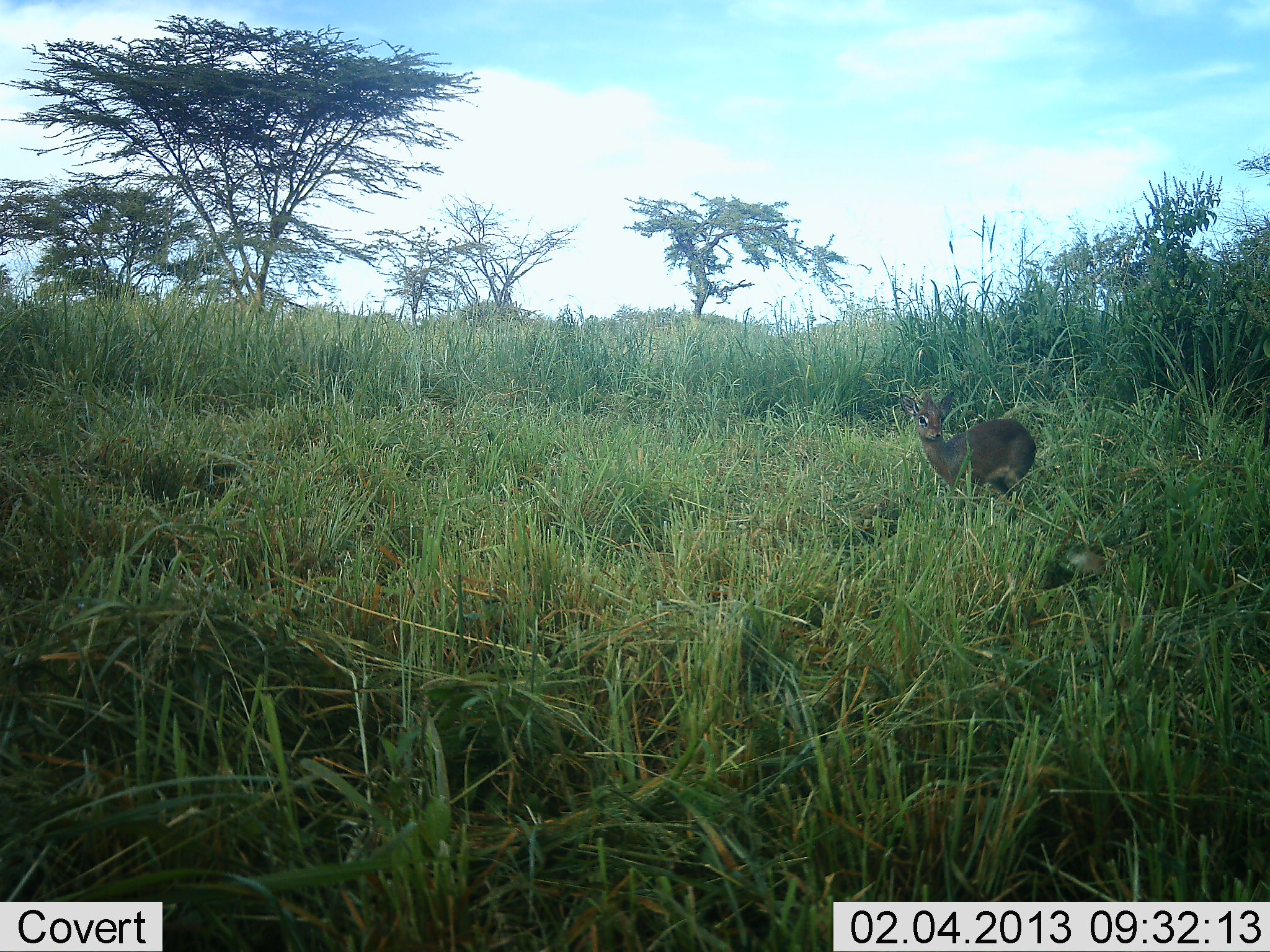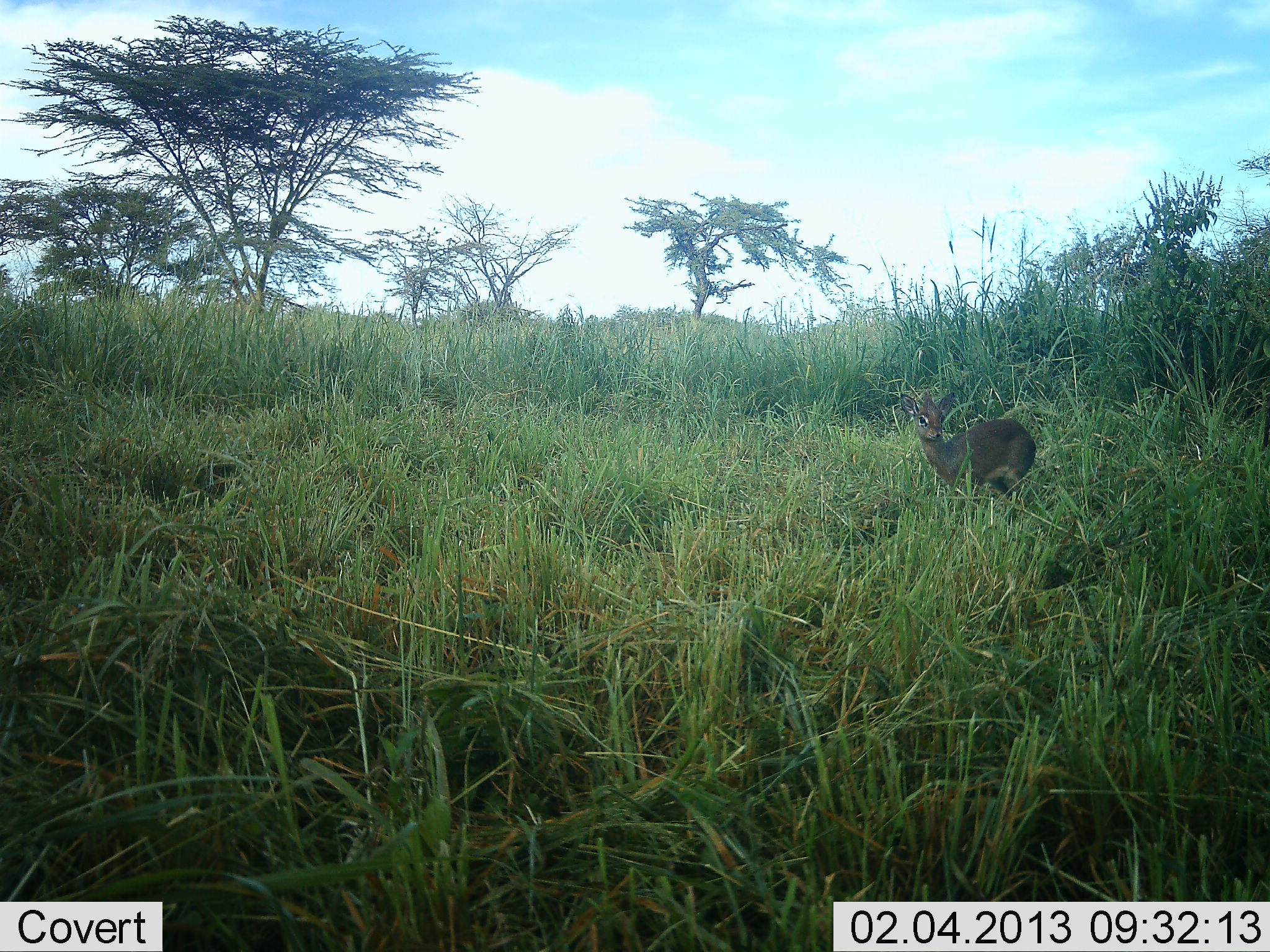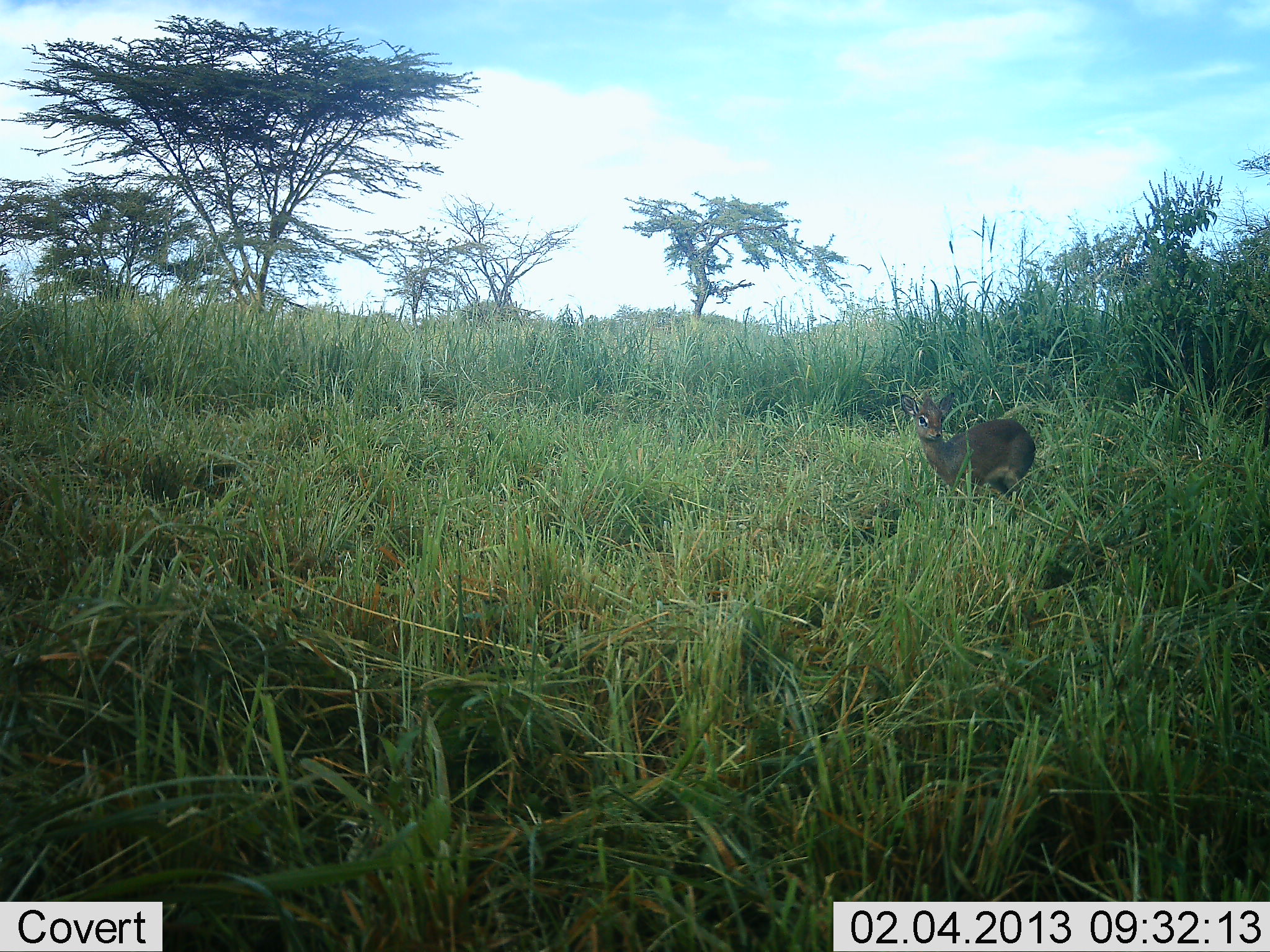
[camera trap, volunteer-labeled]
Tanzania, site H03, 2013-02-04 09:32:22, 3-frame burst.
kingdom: Animalia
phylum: Chordata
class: Mammalia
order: Artiodactyla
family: Bovidae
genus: Madoqua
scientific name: Madoqua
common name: dikdik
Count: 1.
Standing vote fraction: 100%.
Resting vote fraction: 0%.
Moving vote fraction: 0%.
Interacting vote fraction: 0%.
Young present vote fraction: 5%.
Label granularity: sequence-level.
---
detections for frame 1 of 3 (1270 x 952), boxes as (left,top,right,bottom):
animal: (894,382,1040,516)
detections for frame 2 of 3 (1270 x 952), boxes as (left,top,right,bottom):
animal: (896,390,1041,513)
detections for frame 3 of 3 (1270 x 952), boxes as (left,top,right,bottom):
animal: (895,389,1040,517)